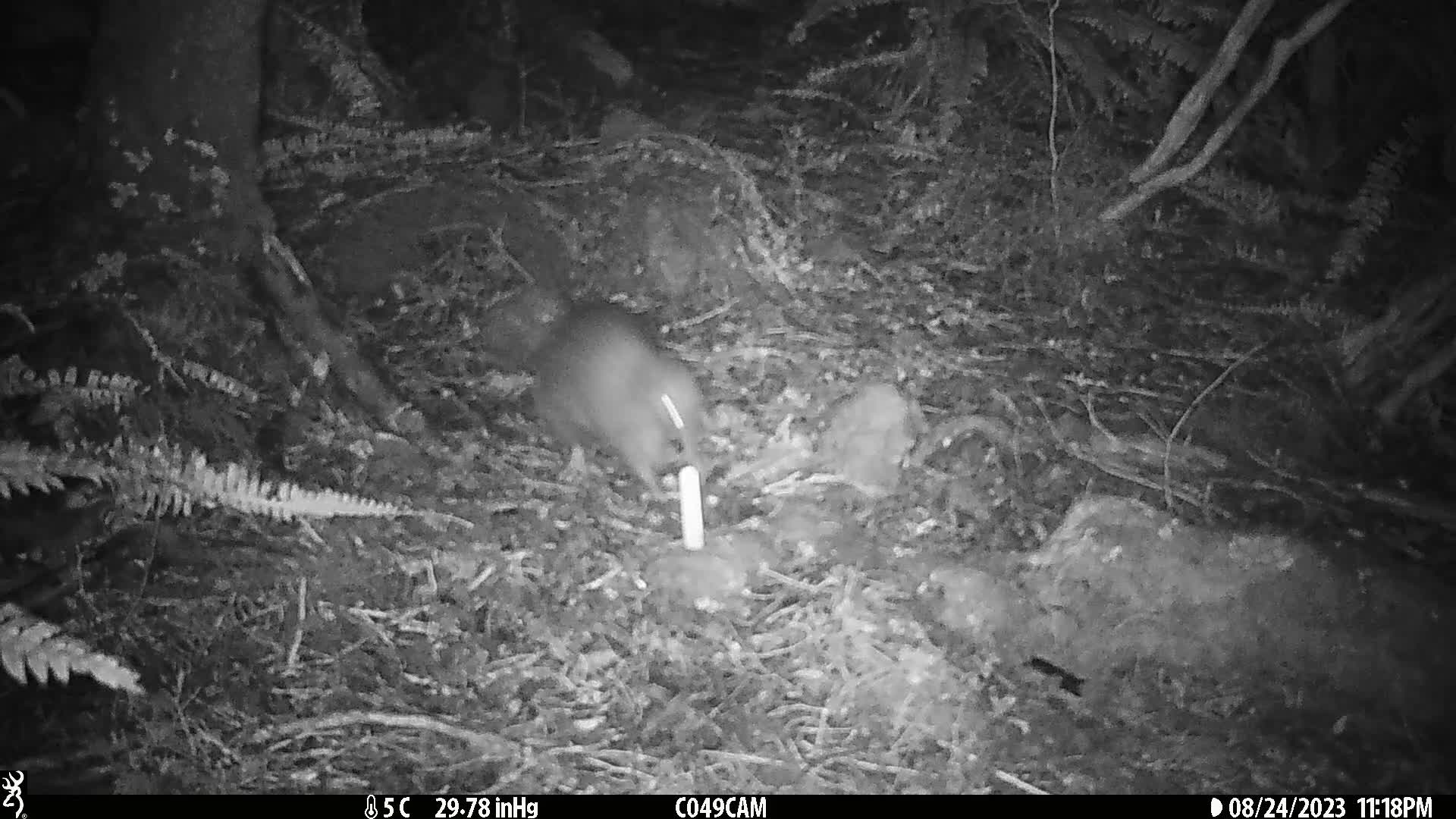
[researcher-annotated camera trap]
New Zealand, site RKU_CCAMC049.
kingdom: Animalia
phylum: Chordata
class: Aves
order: Apterygiformes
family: Apterygidae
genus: Apteryx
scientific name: Apteryx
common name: kiwi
Kiwi (Apteryx).